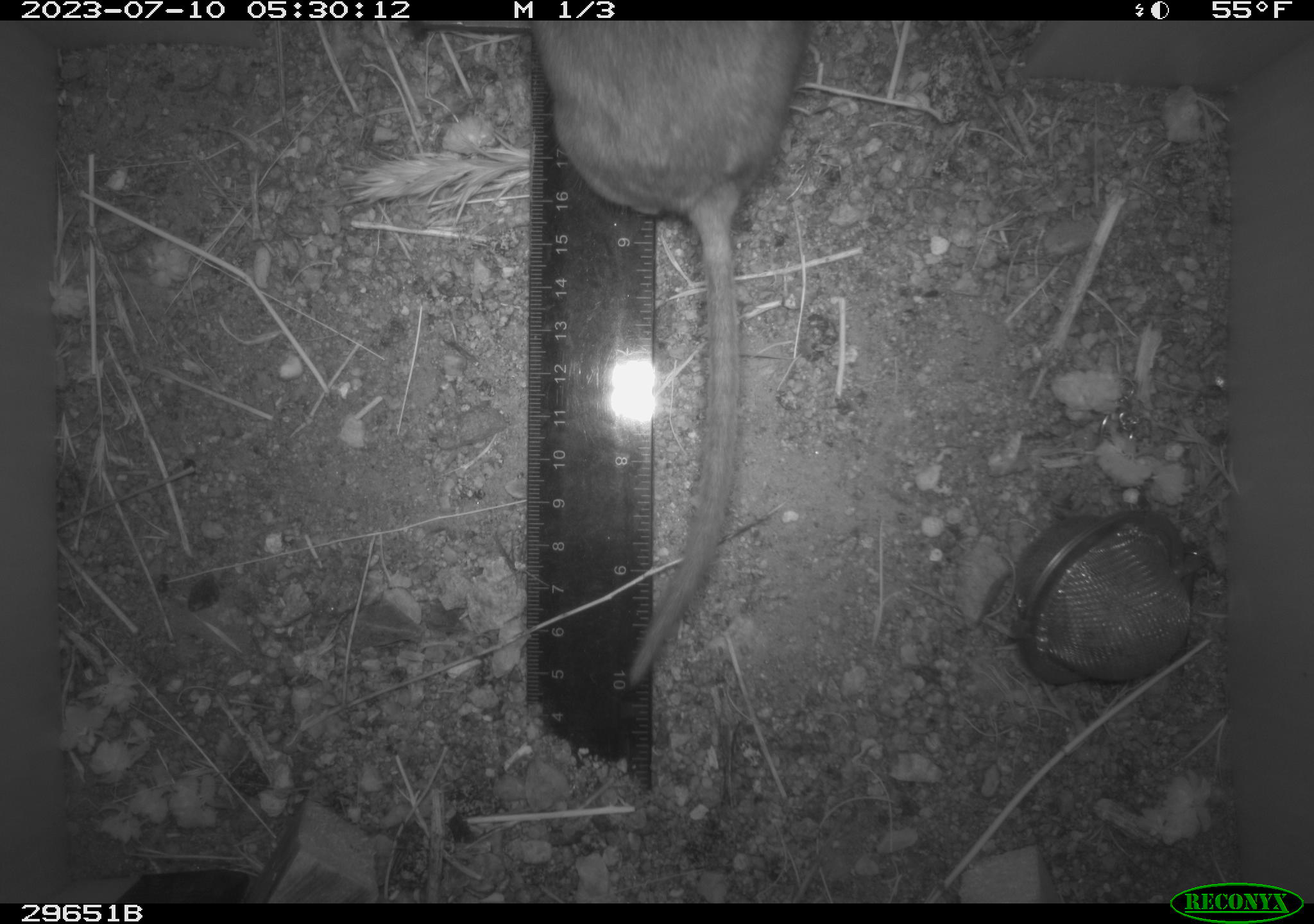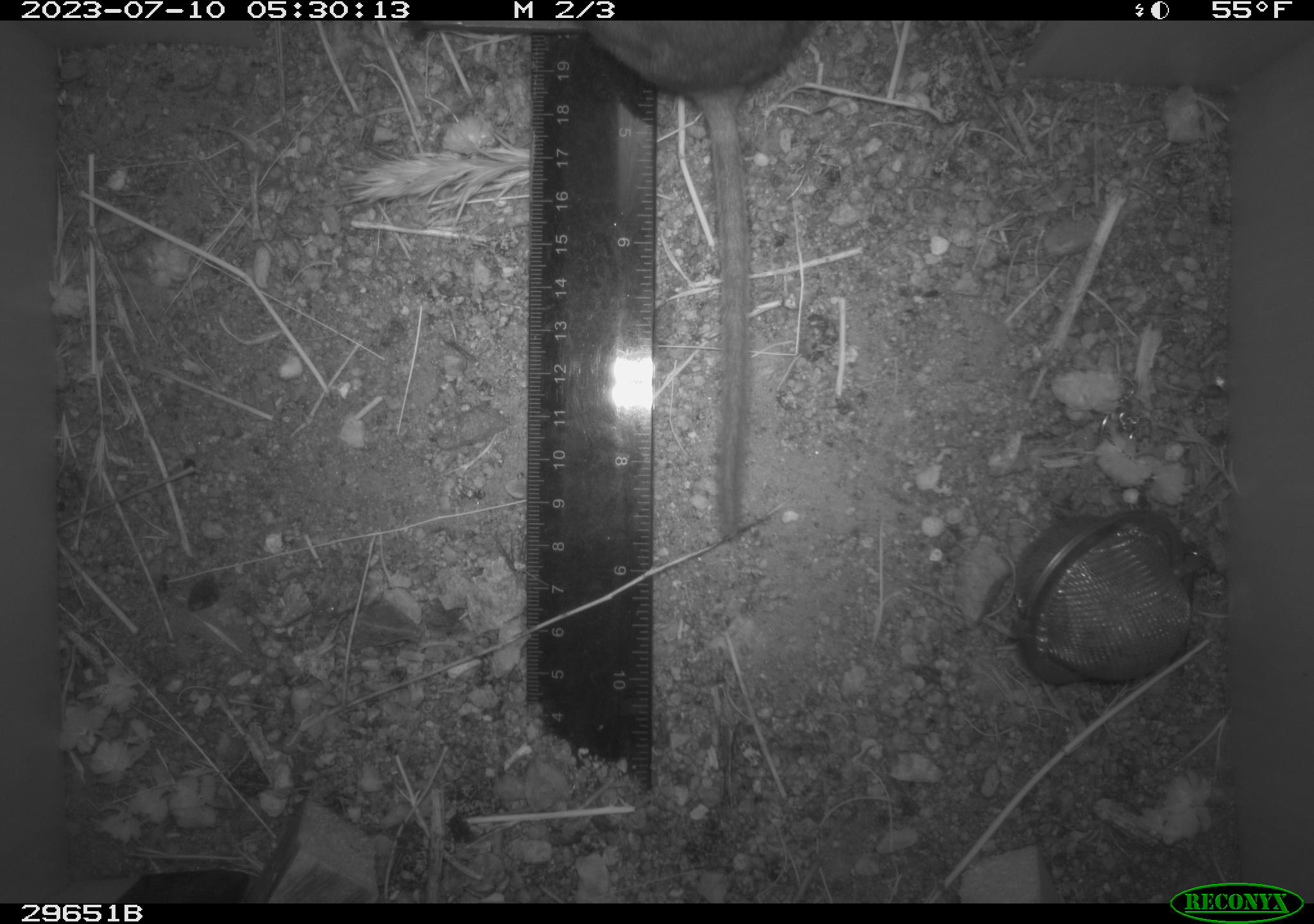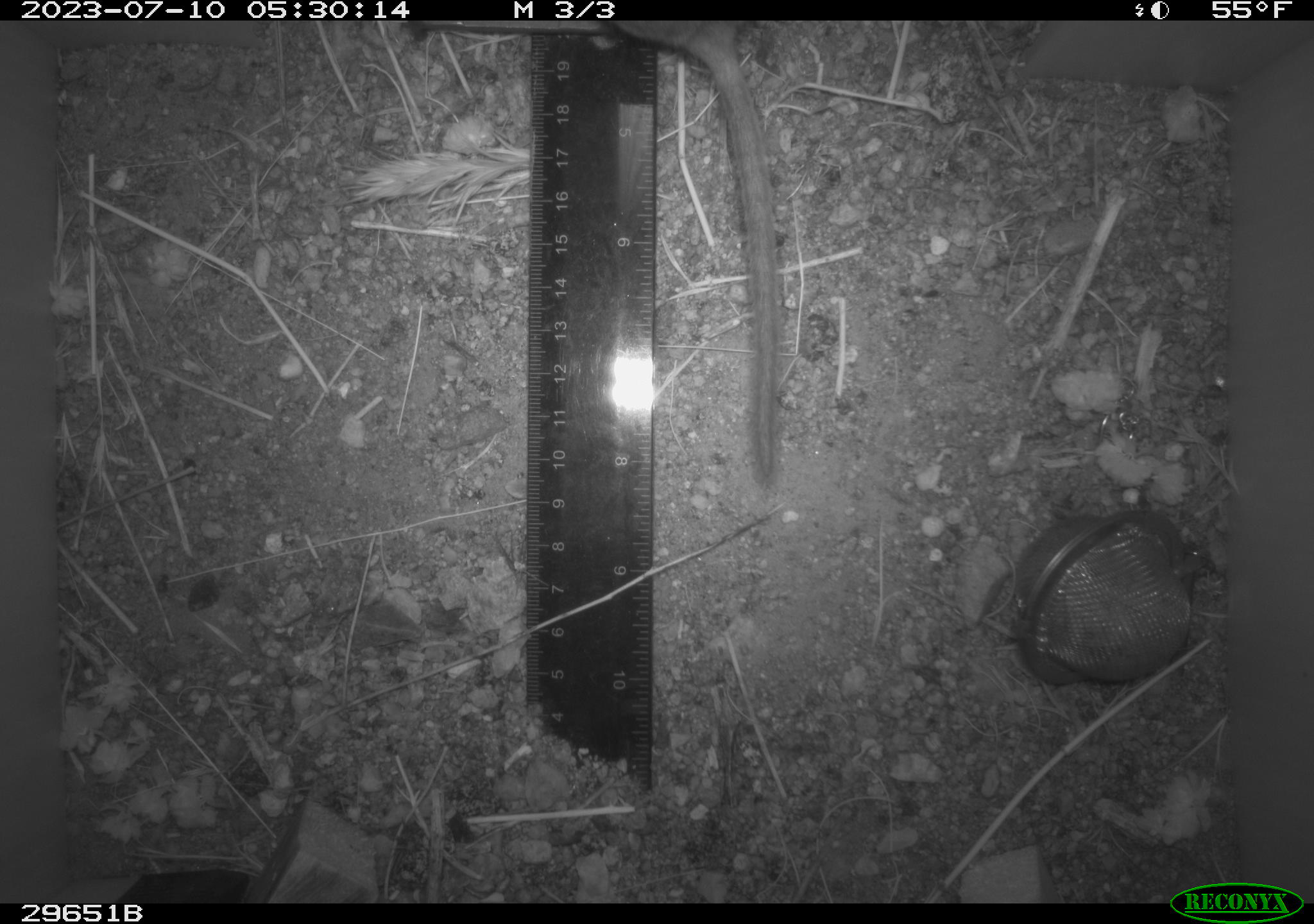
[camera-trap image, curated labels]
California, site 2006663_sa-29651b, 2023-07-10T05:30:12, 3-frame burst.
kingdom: Animalia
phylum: Chordata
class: Mammalia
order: Rodentia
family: Cricetidae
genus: Neotoma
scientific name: Neotoma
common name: pack rat or woodrat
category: neotoma species